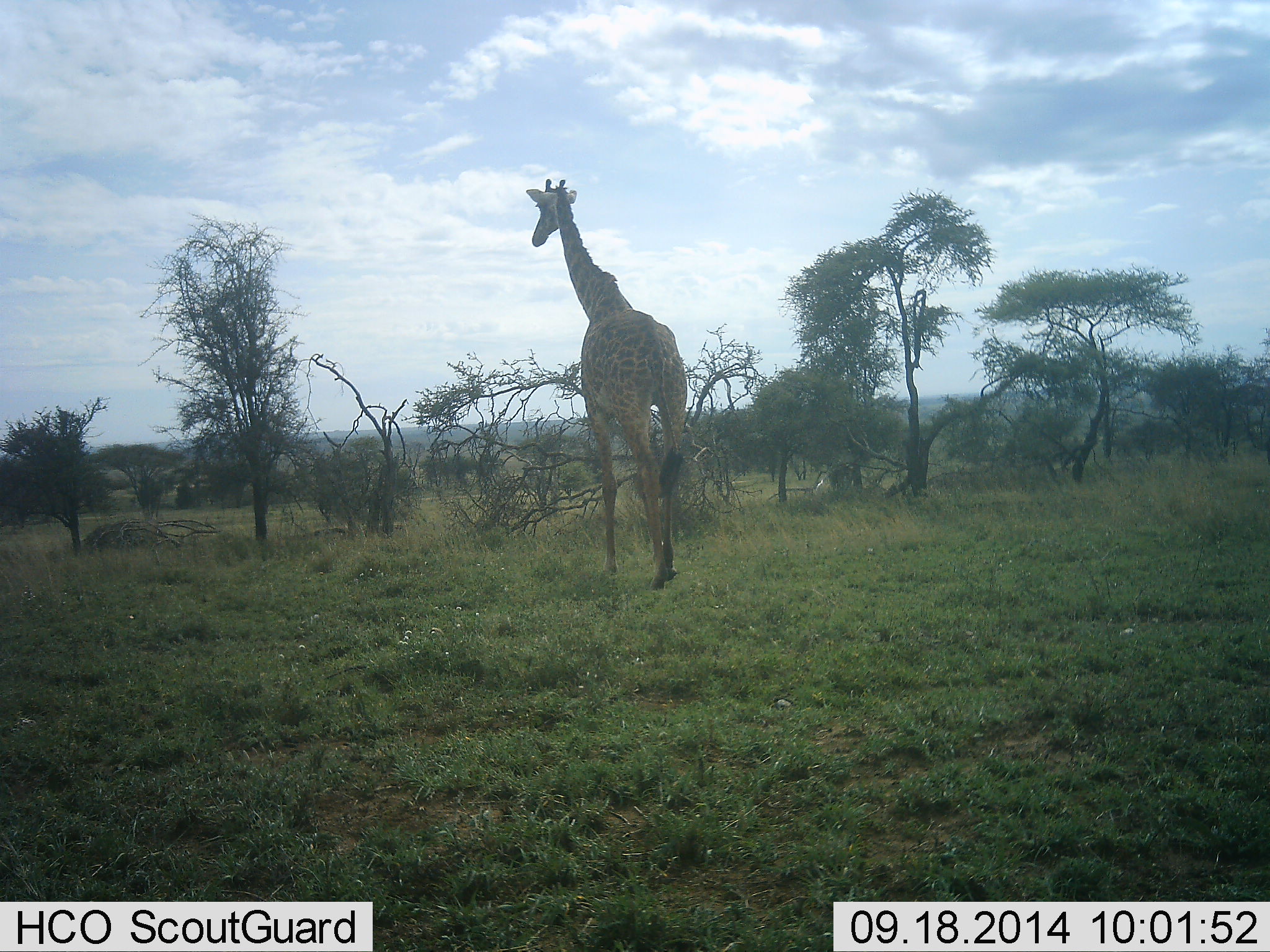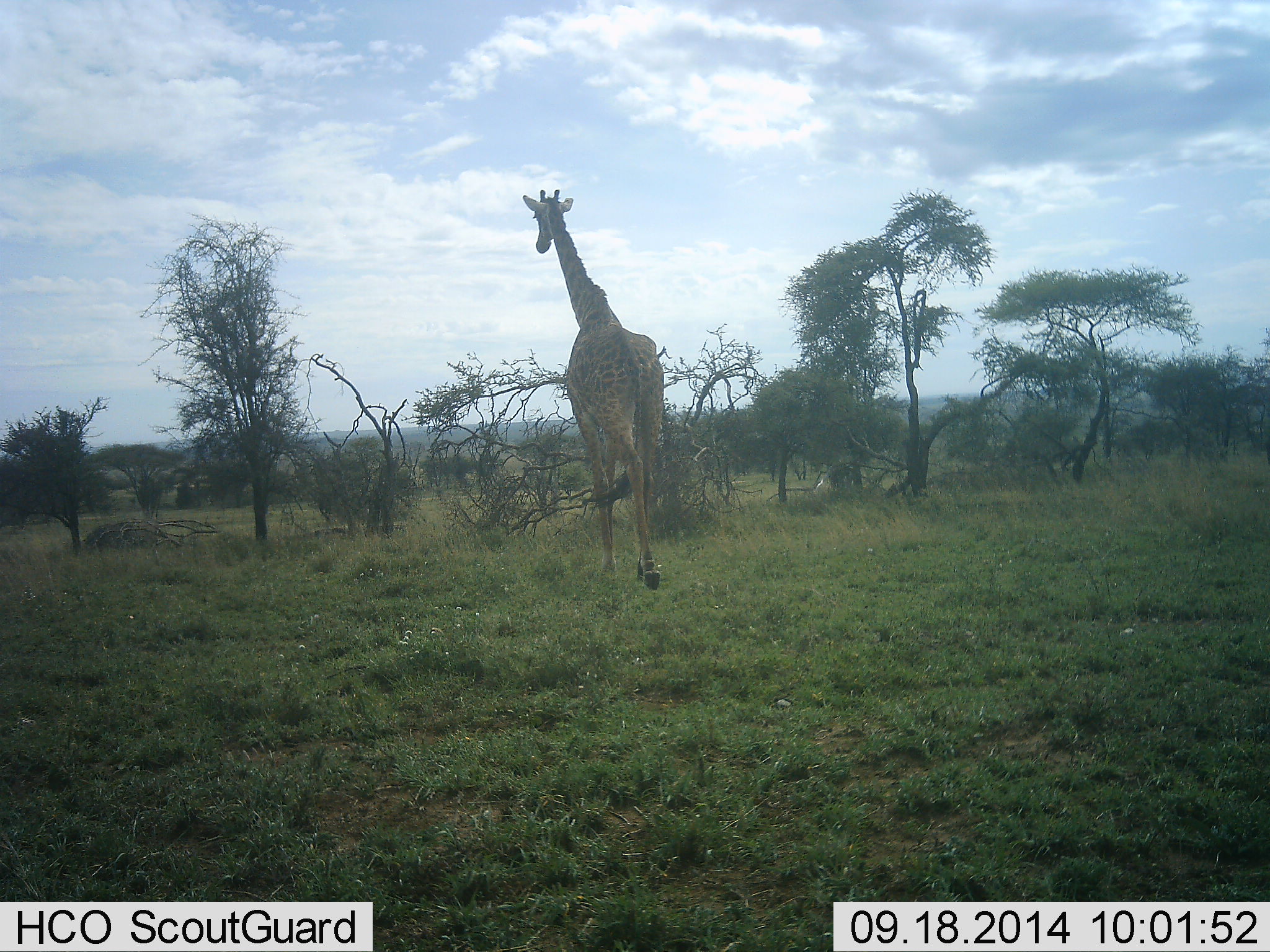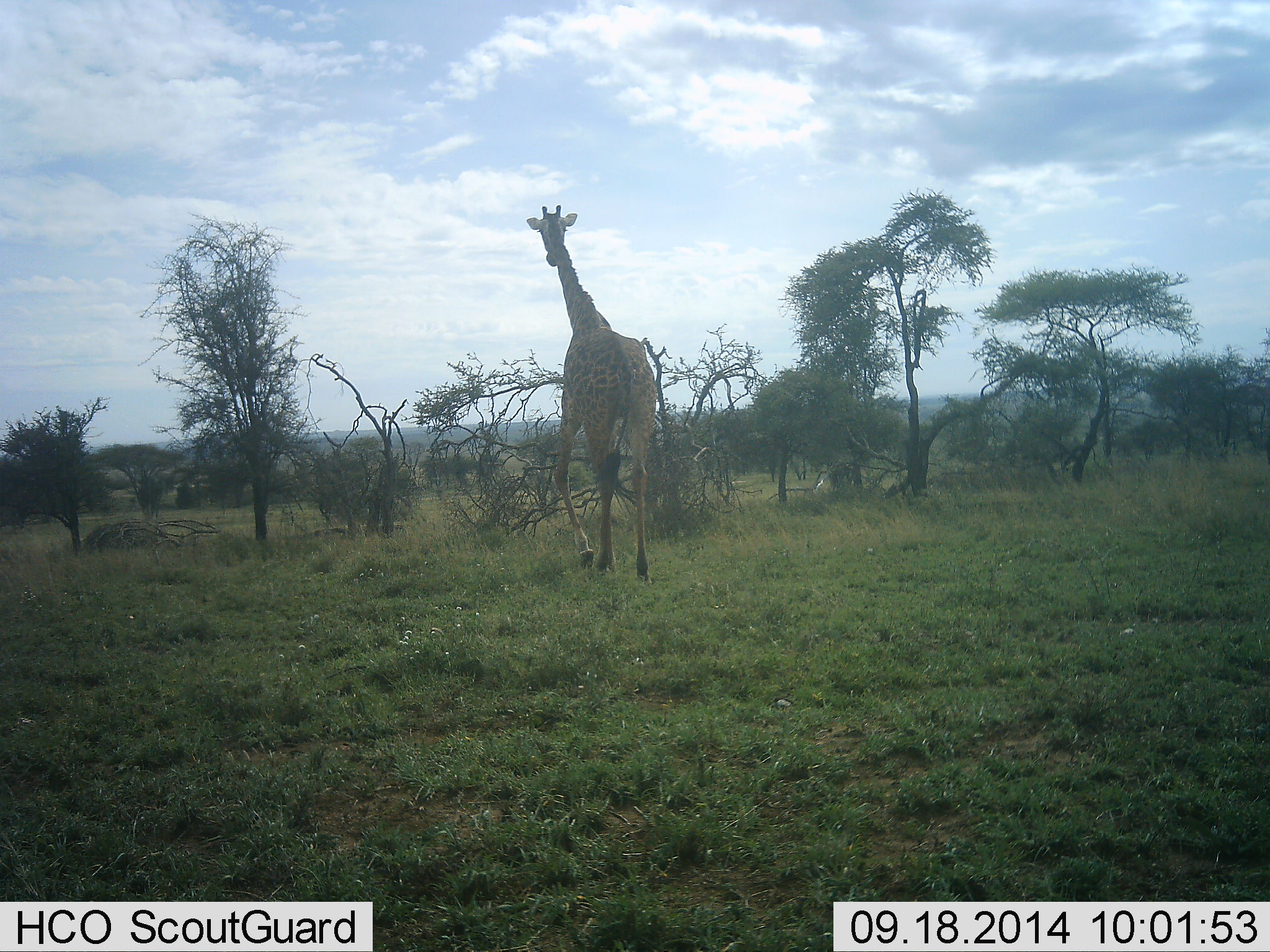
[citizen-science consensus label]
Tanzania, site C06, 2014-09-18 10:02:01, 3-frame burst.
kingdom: Animalia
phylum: Chordata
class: Mammalia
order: Artiodactyla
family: Giraffidae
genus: Giraffa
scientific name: Giraffa camelopardalis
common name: giraffe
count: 1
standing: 0%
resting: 0%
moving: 100%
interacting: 0%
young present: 0%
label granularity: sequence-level